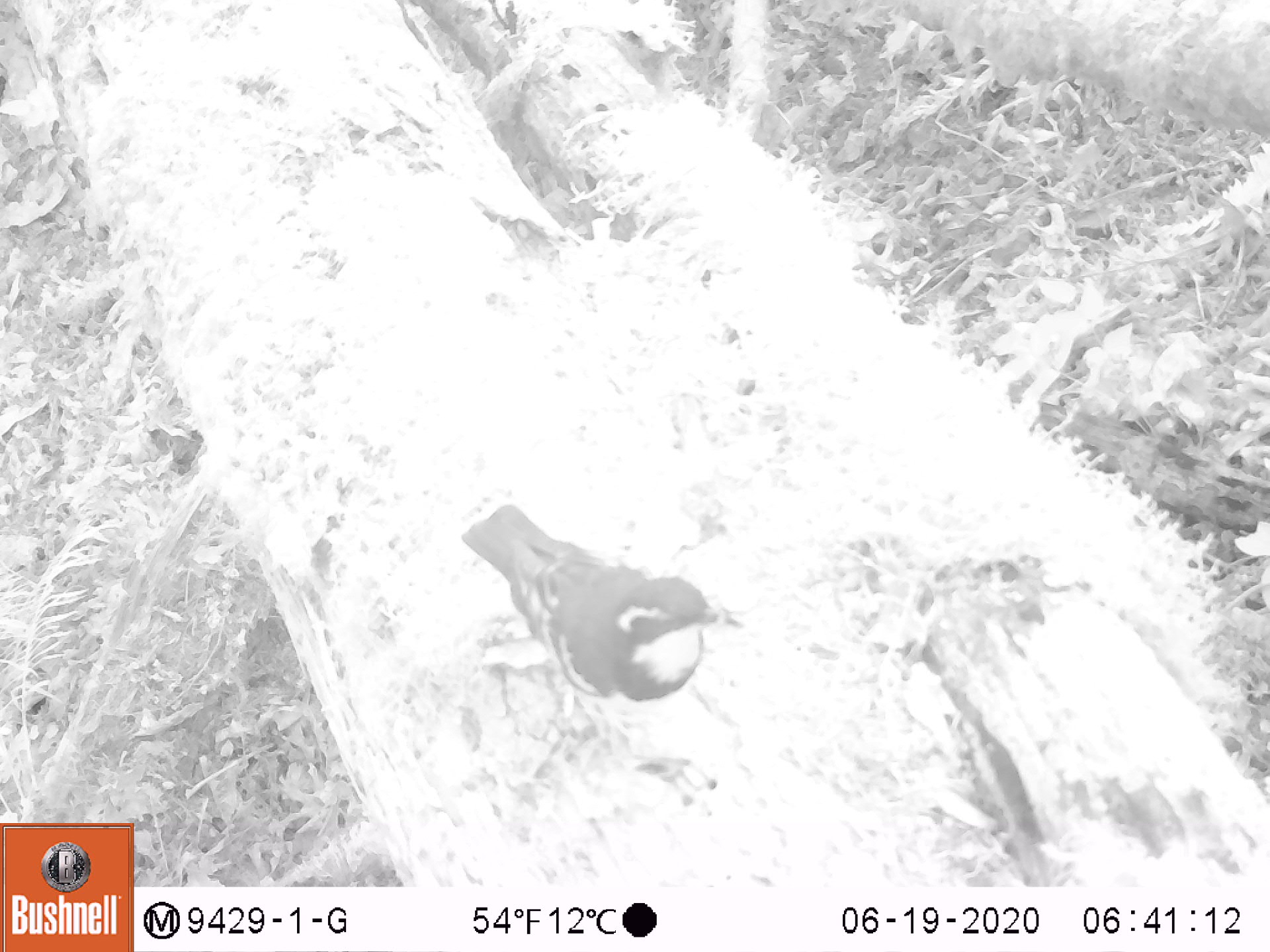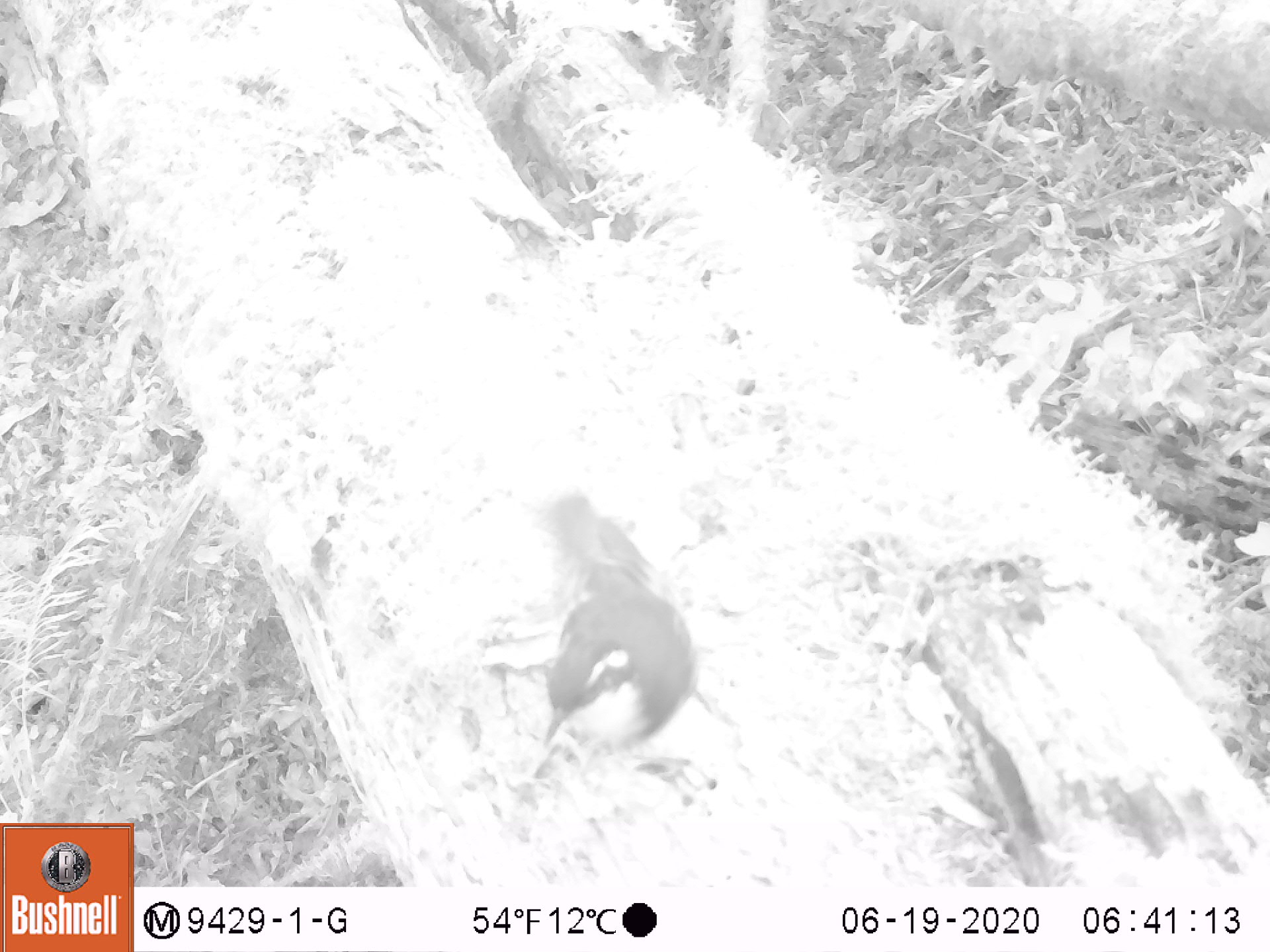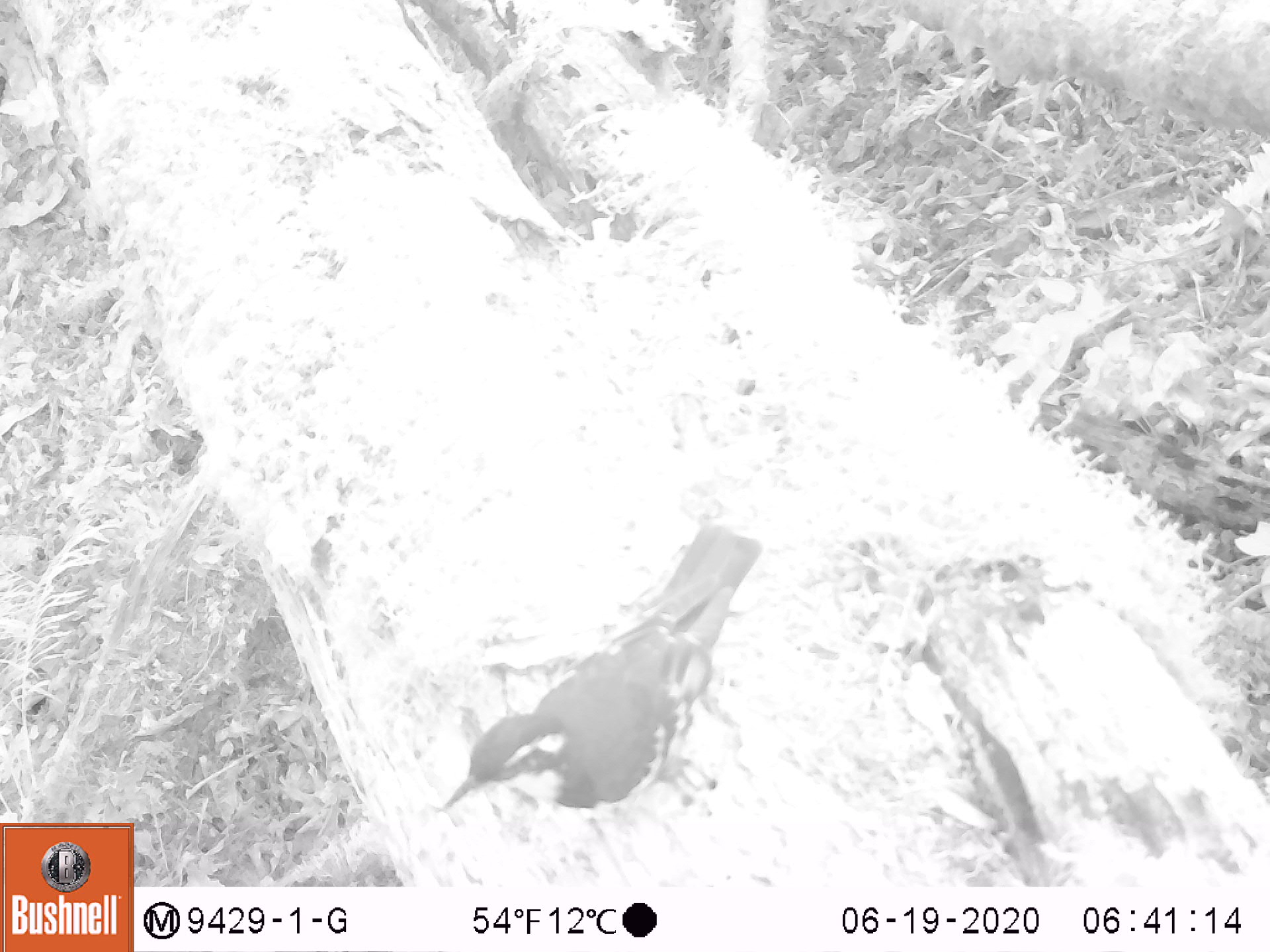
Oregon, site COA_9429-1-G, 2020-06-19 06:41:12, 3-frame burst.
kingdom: Animalia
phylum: Chordata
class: Aves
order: Passeriformes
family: Turdidae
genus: Ixoreus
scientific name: Ixoreus naevius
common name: varied thrush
Varied thrush (Ixoreus naevius).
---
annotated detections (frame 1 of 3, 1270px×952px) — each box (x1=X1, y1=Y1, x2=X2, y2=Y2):
varied thrush: (x1=463, y1=497, x2=730, y2=720)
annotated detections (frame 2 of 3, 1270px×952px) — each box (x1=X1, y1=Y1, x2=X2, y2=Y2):
varied thrush: (x1=526, y1=492, x2=707, y2=772)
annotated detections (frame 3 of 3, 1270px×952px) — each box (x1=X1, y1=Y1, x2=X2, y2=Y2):
varied thrush: (x1=431, y1=515, x2=771, y2=820)